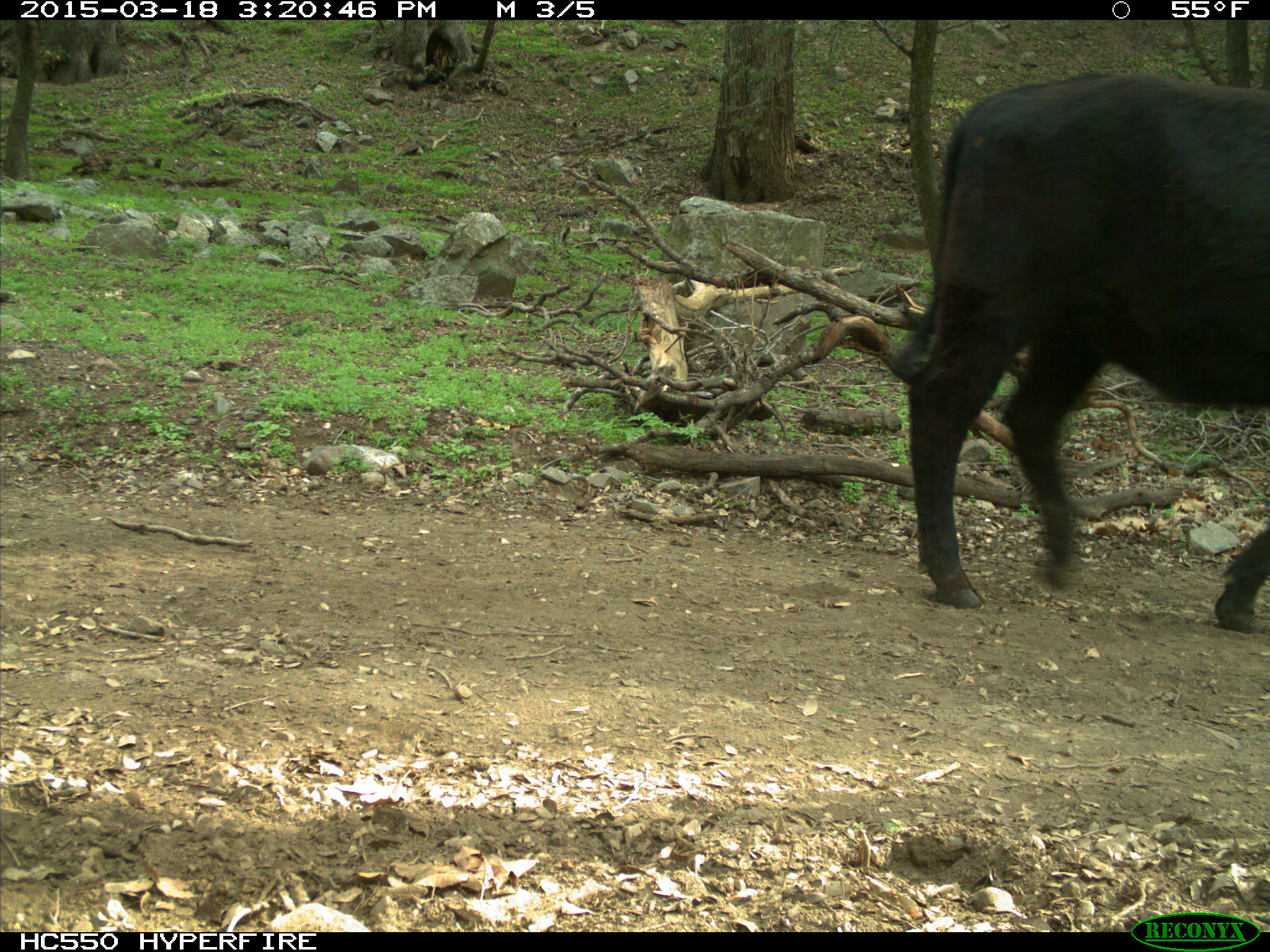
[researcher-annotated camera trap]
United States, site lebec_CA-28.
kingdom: Animalia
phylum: Chordata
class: Mammalia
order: Artiodactyla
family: Bovidae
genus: Bos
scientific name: Bos taurus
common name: domestic cow